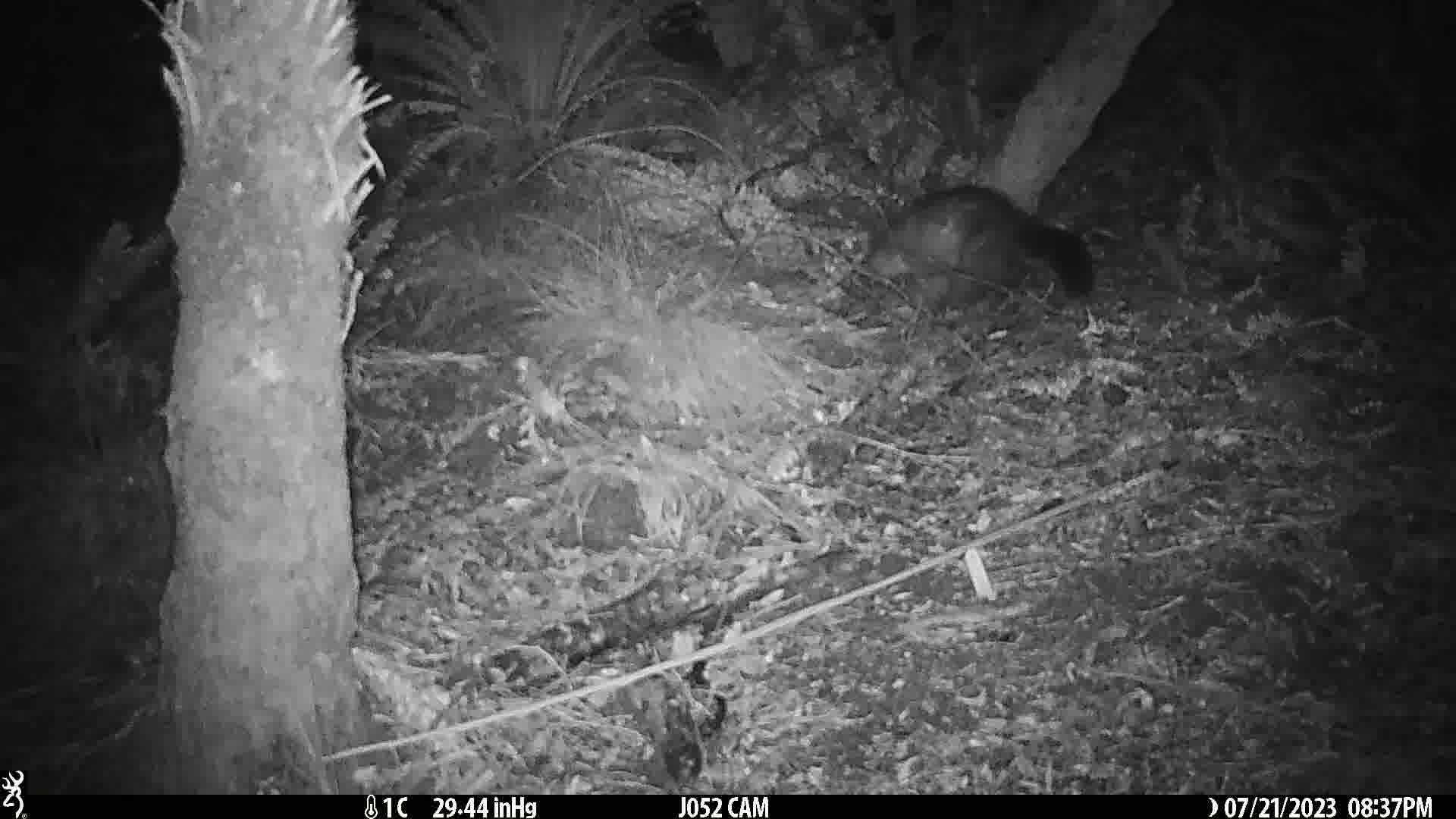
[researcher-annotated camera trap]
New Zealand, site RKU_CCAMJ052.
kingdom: Animalia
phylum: Chordata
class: Mammalia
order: Diprotodontia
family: Phalangeridae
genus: Trichosurus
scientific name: Trichosurus vulpecula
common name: common brushtail possum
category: possum